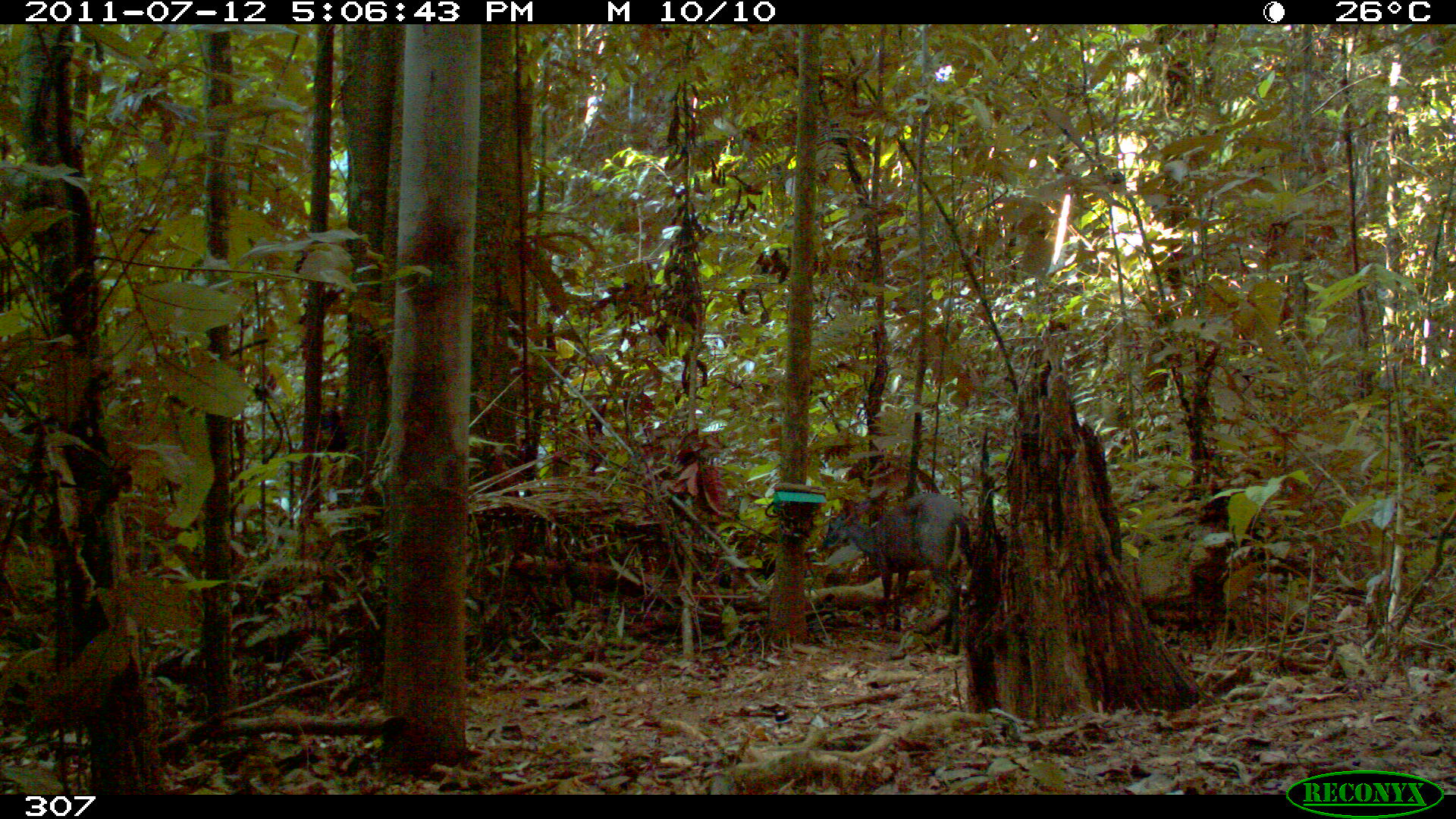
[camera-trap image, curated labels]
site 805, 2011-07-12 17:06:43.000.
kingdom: Animalia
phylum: Chordata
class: Mammalia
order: Artiodactyla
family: Cervidae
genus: Mazama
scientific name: Mazama gouazoubira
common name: gray brocket